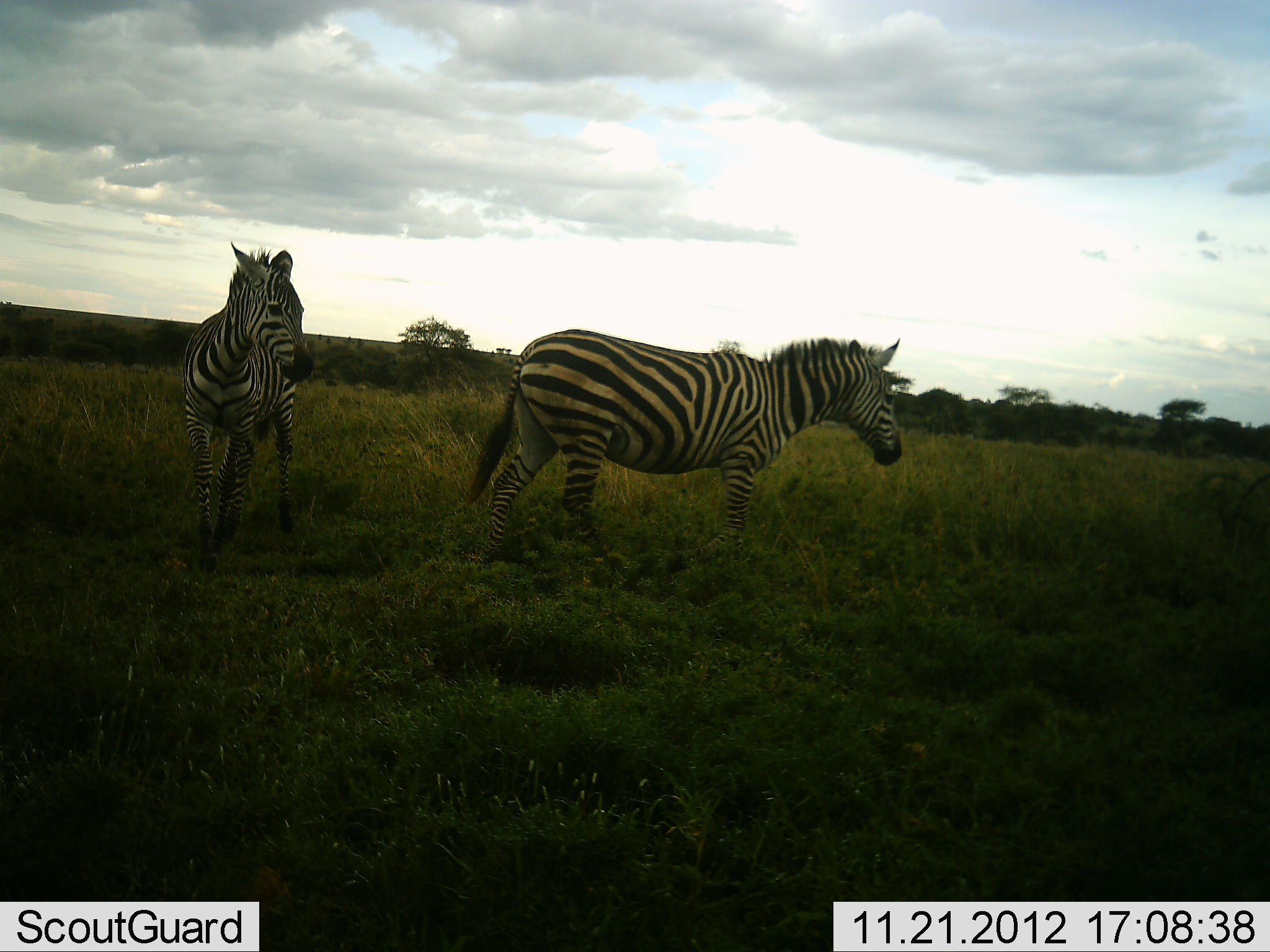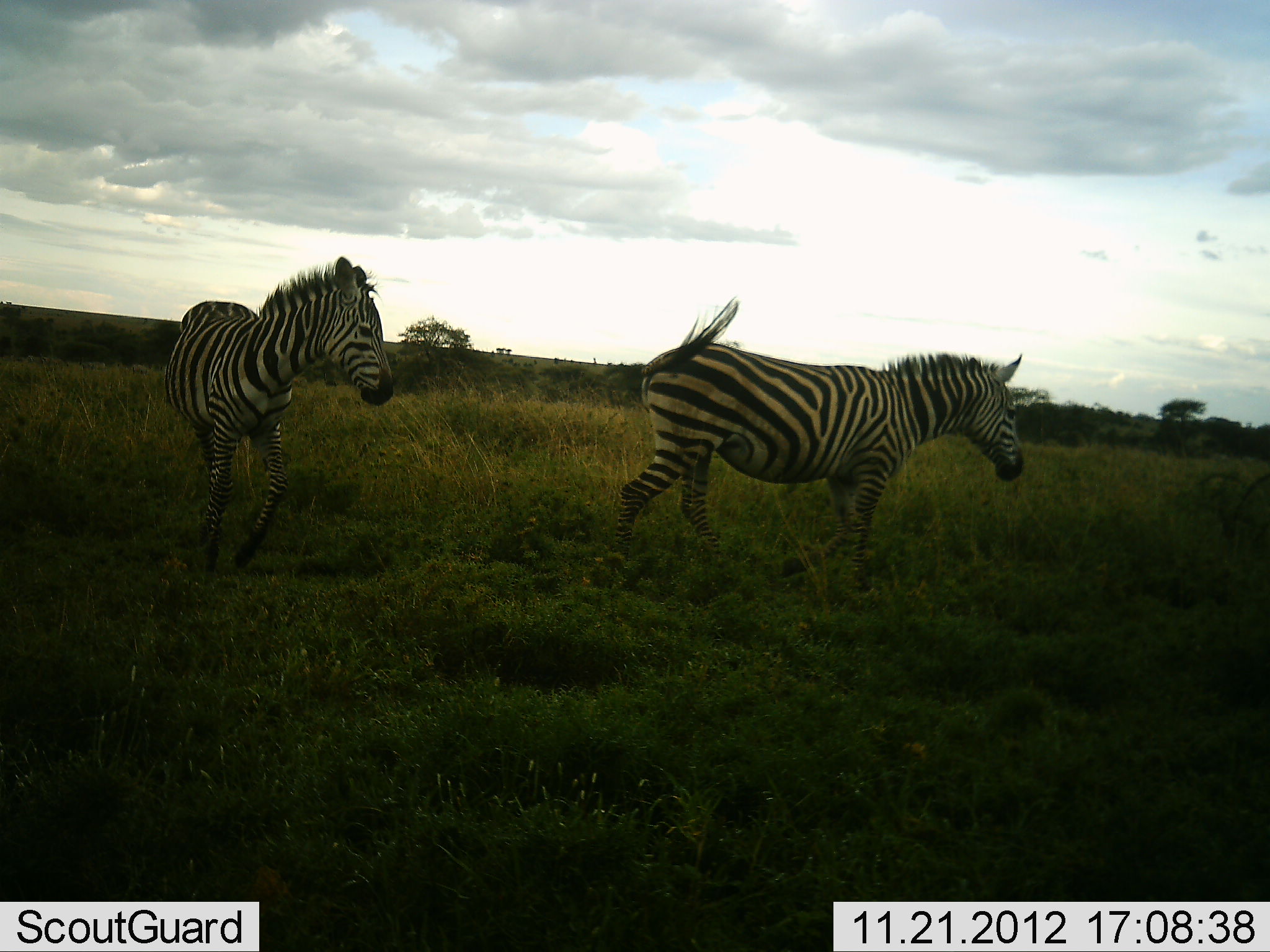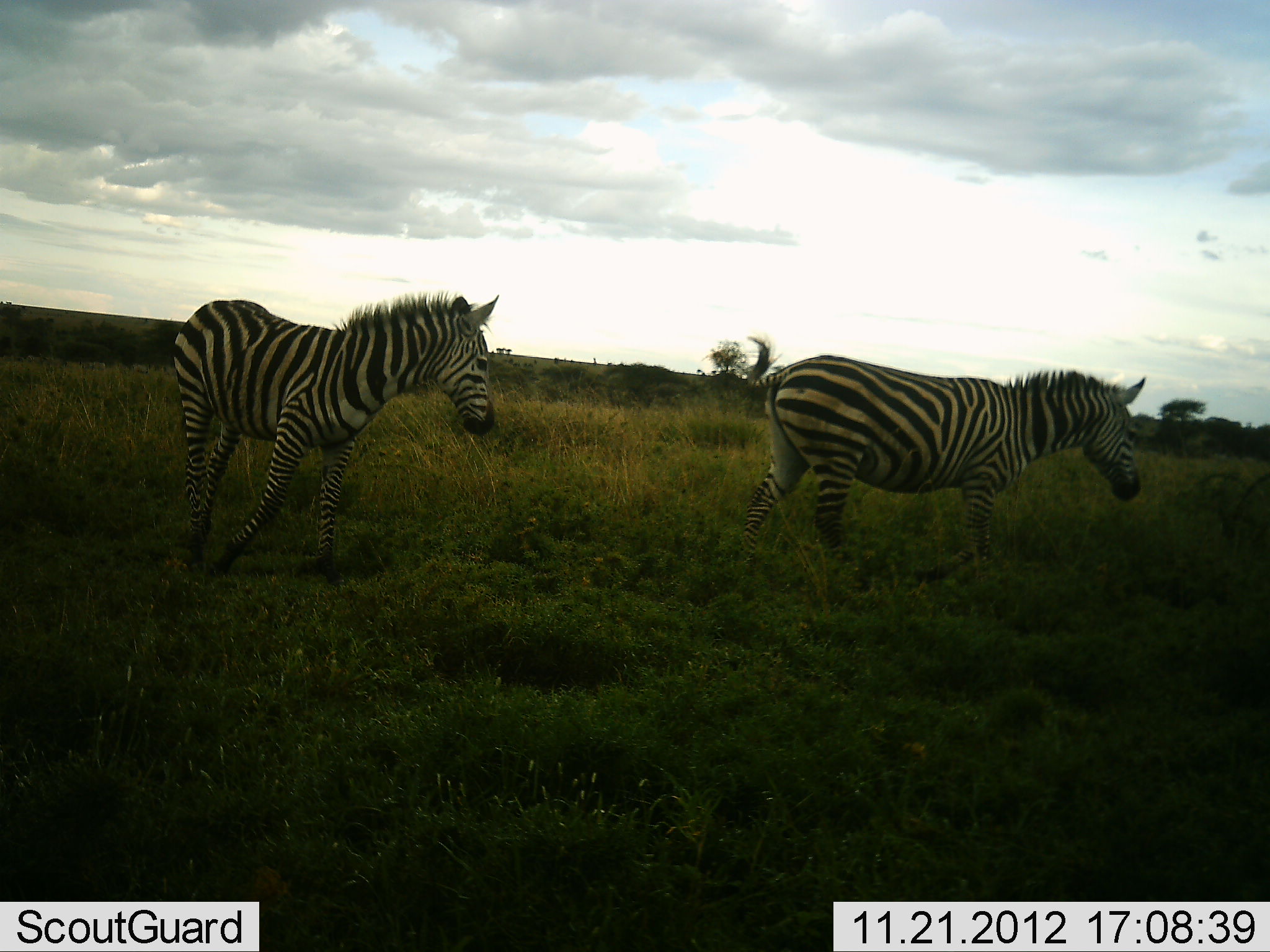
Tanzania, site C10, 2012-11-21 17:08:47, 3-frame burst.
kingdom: Animalia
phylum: Chordata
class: Mammalia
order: Perissodactyla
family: Equidae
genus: Equus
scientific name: Equus quagga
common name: plains zebra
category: zebra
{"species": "zebra (plains zebra) (Equus quagga)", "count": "2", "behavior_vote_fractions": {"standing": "0%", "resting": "0%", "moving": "100%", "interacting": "0%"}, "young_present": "0%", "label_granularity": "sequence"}